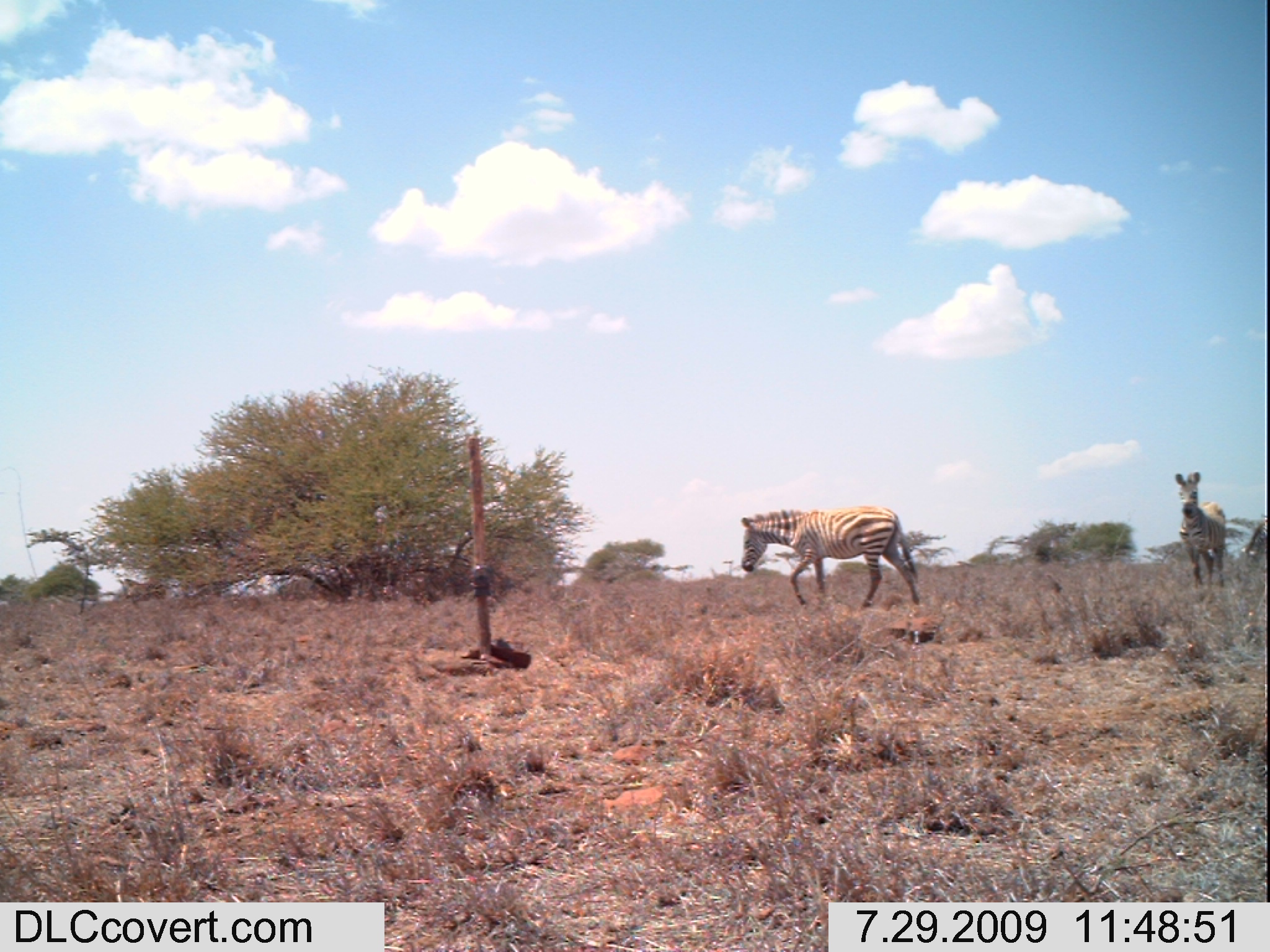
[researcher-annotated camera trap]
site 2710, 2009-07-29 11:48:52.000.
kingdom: Animalia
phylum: Chordata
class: Mammalia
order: Perissodactyla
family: Equidae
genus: Equus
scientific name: Equus quagga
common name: plains zebra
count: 4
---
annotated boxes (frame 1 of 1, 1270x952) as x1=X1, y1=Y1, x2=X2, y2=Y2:
equus quagga: x1=739, y1=503, x2=920, y2=607; x1=1174, y1=470, x2=1226, y2=587; x1=1244, y1=519, x2=1264, y2=568